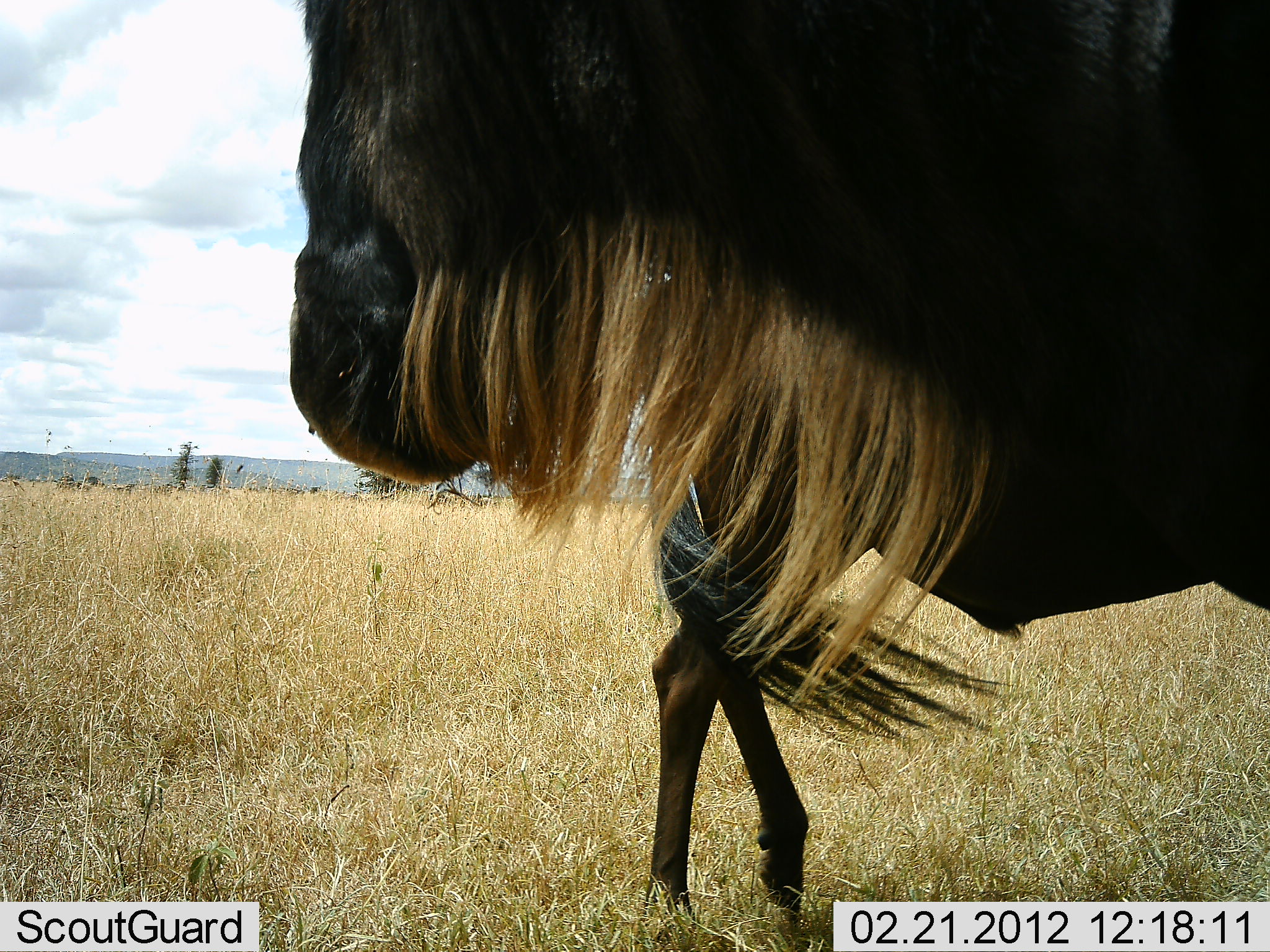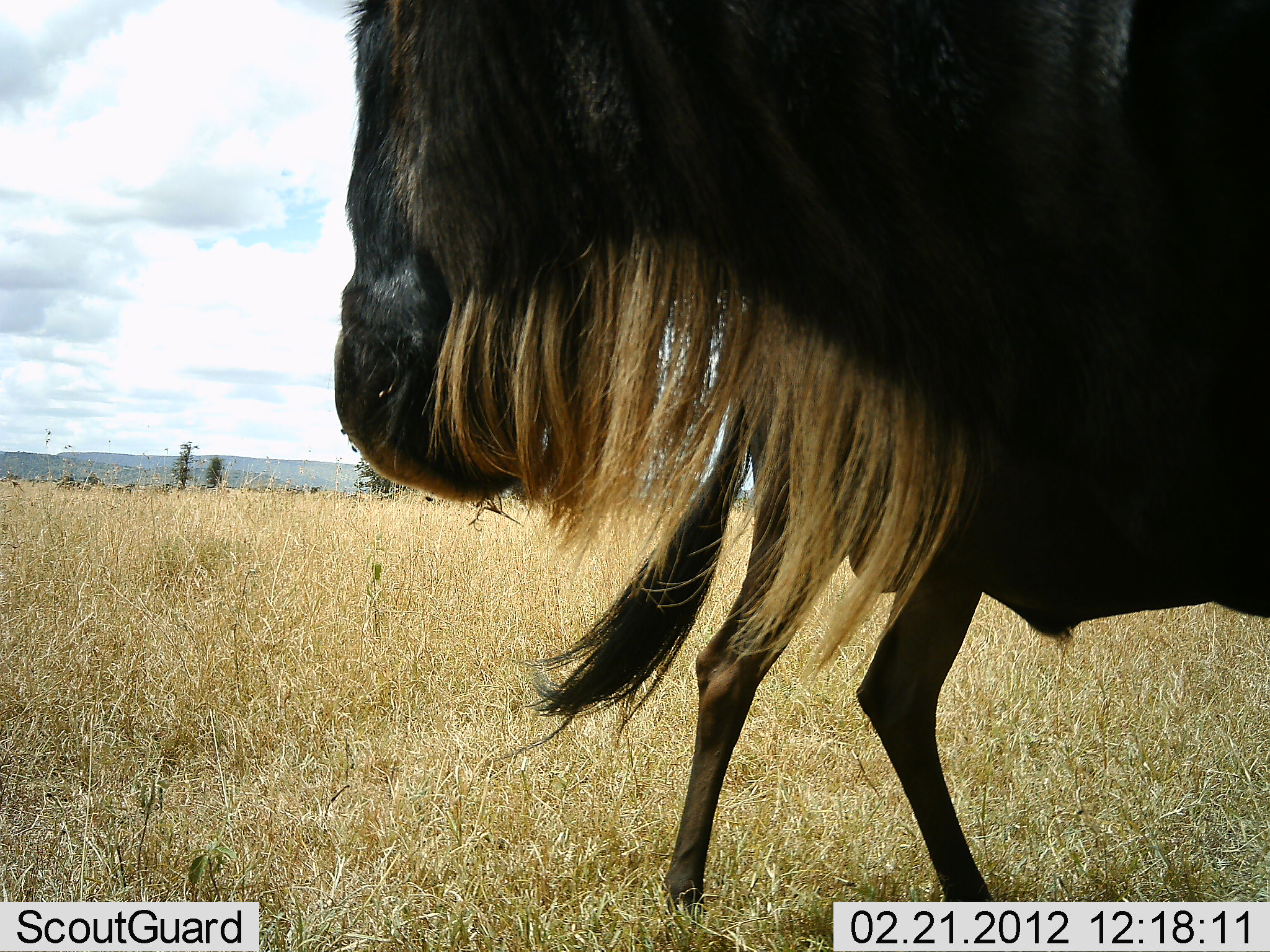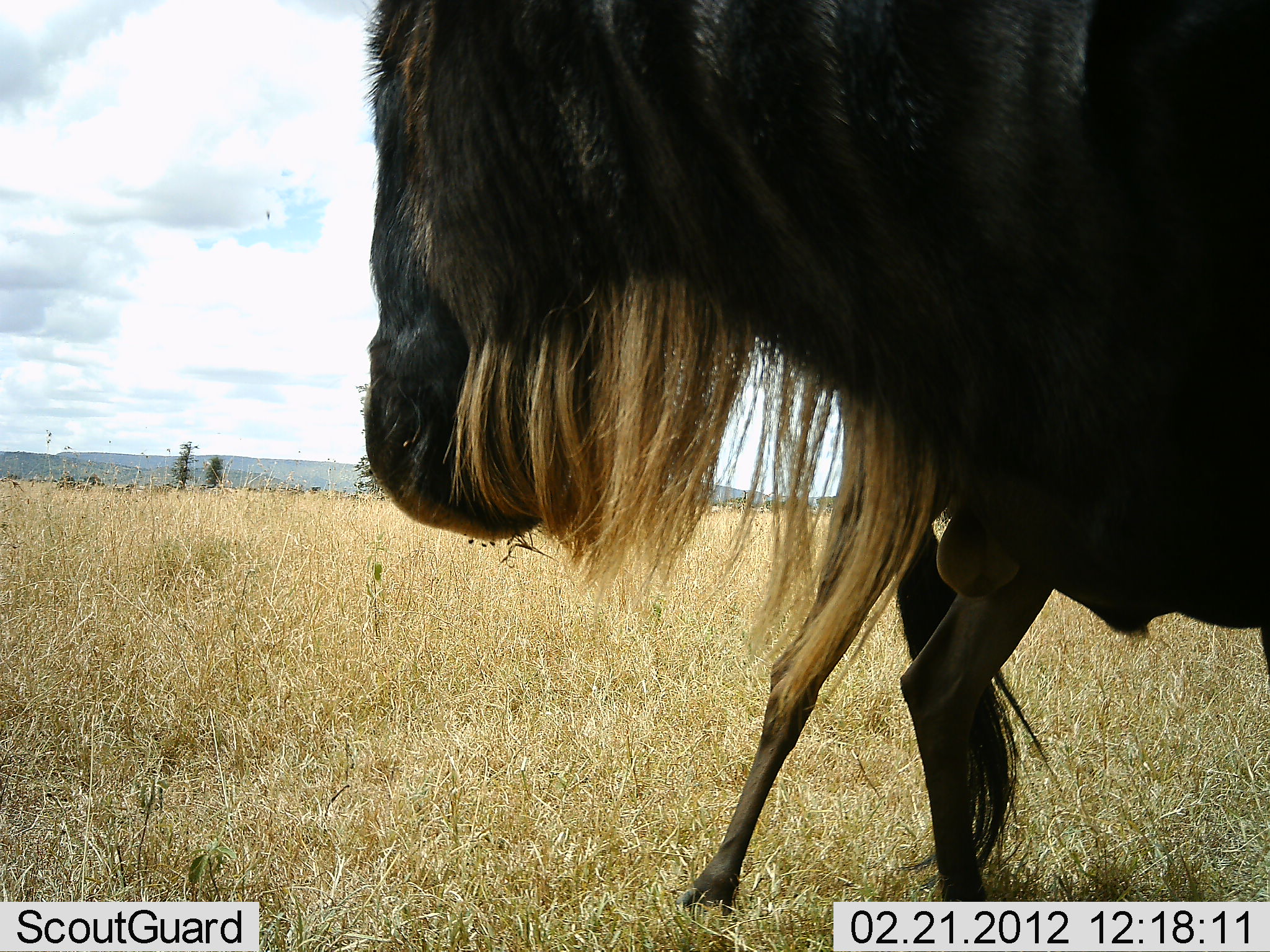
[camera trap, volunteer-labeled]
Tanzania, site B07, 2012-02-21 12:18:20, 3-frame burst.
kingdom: Animalia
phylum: Chordata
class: Mammalia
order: Artiodactyla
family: Bovidae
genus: Connochaetes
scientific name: Connochaetes taurinus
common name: blue wildebeest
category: wildebeest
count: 2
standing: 88%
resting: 0%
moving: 38%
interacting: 6%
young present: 6%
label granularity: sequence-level